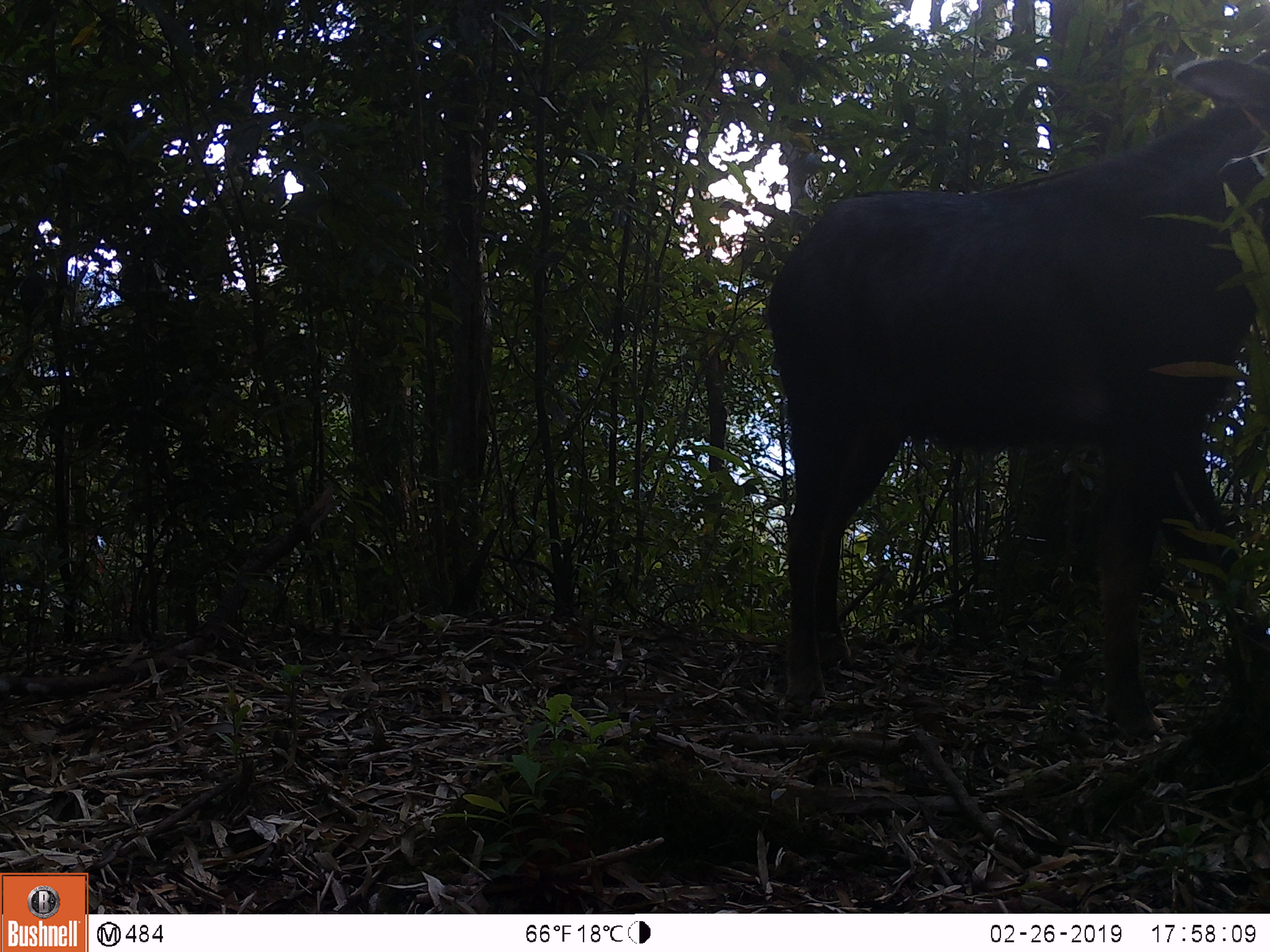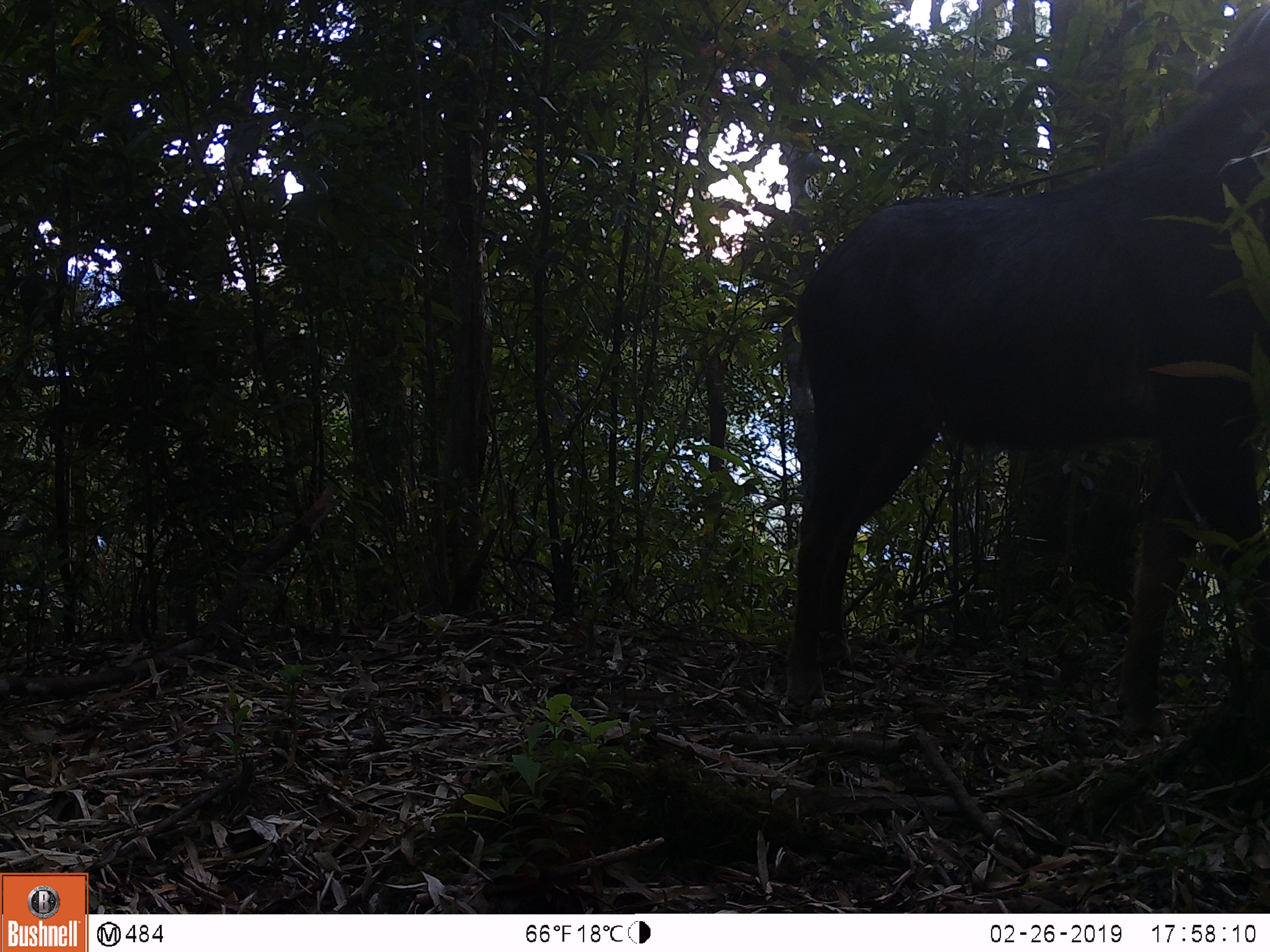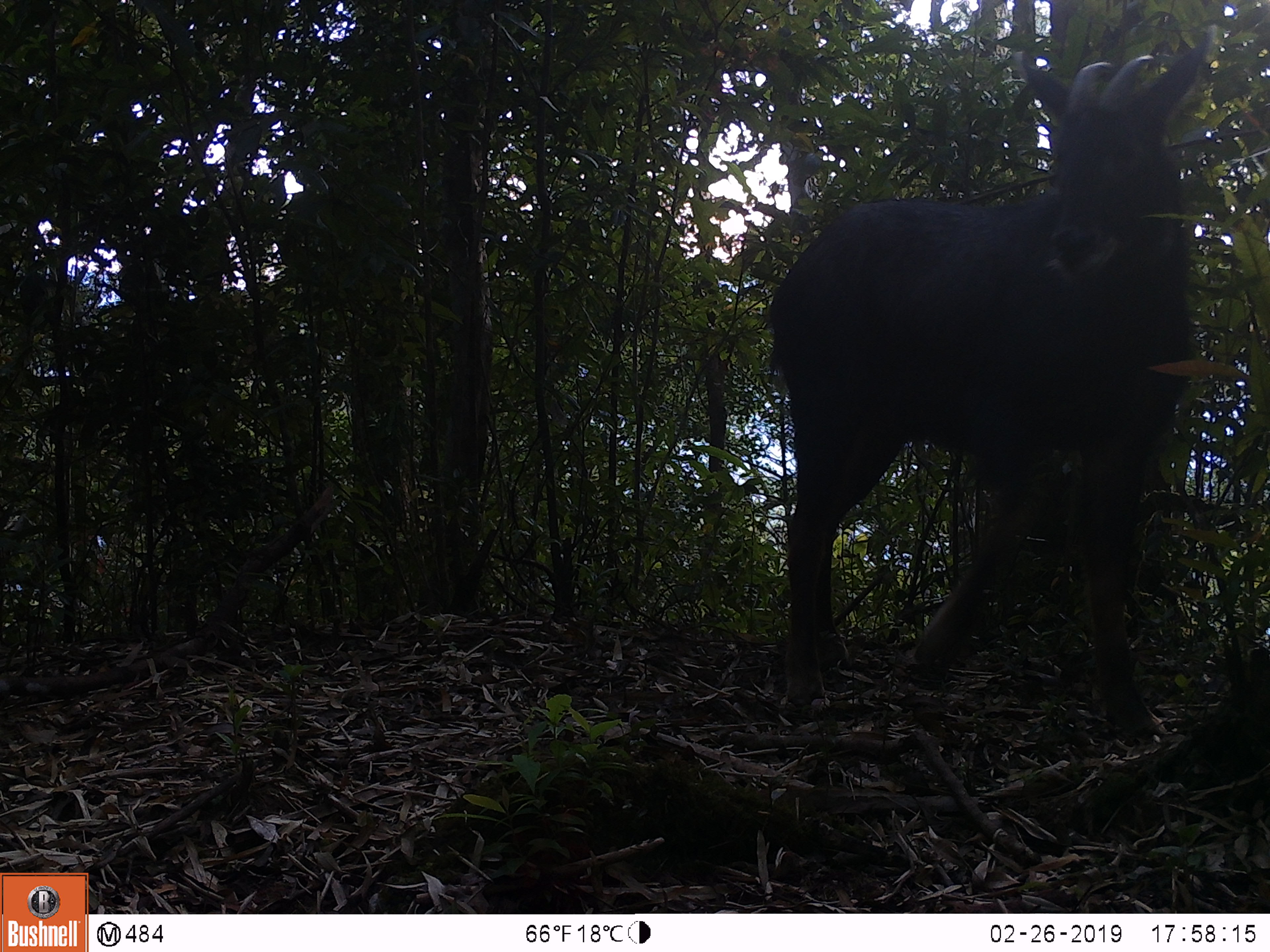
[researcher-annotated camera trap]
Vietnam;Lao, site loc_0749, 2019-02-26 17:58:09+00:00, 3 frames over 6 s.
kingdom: Animalia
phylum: Chordata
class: Mammalia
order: Artiodactyla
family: Bovidae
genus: Capricornis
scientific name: Capricornis sumatraensis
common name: chinese serow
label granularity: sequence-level